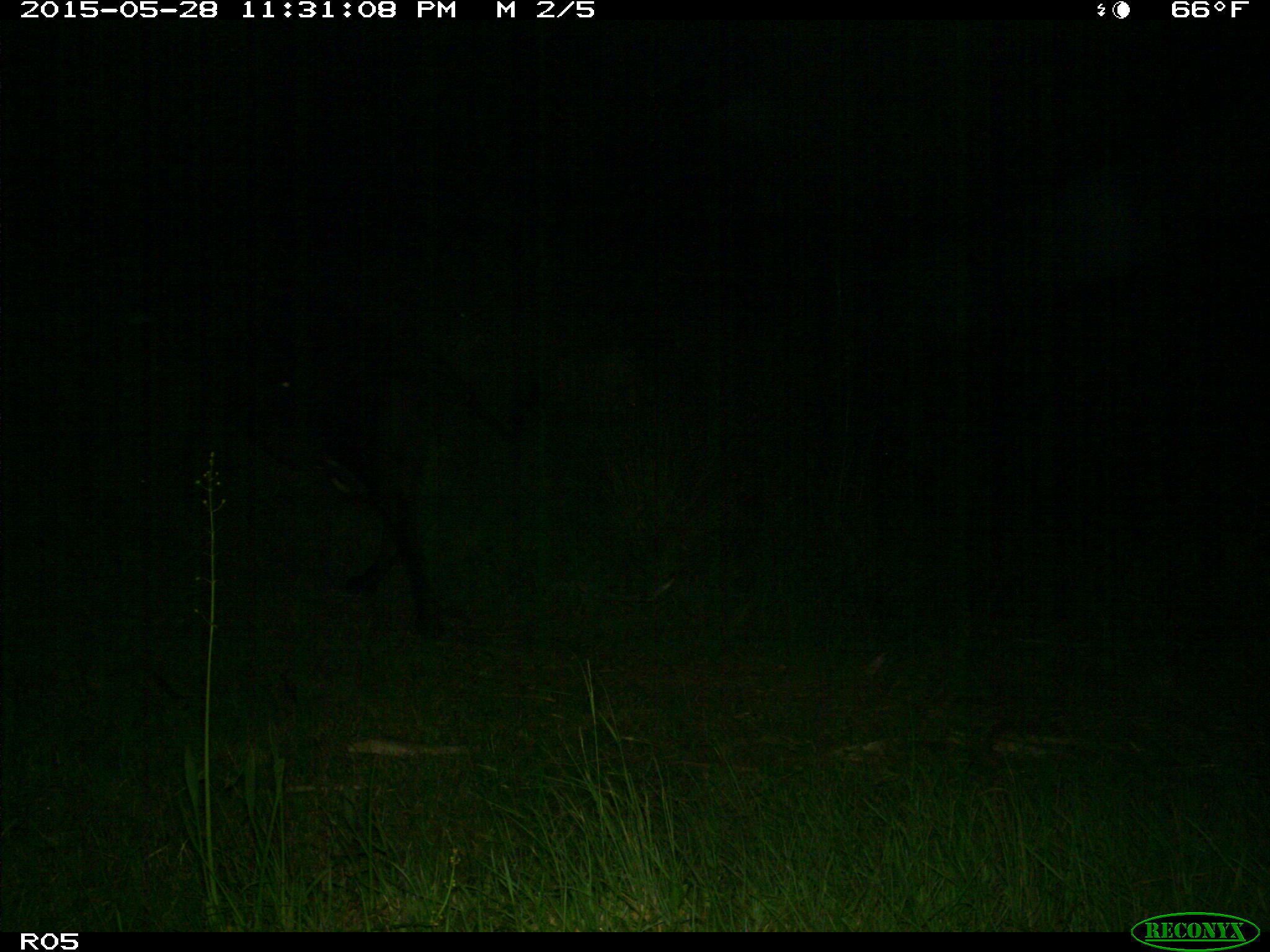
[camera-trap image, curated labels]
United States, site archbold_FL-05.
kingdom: Animalia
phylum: Chordata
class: Mammalia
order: Artiodactyla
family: Bovidae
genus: Bos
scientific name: Bos taurus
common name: domestic cow